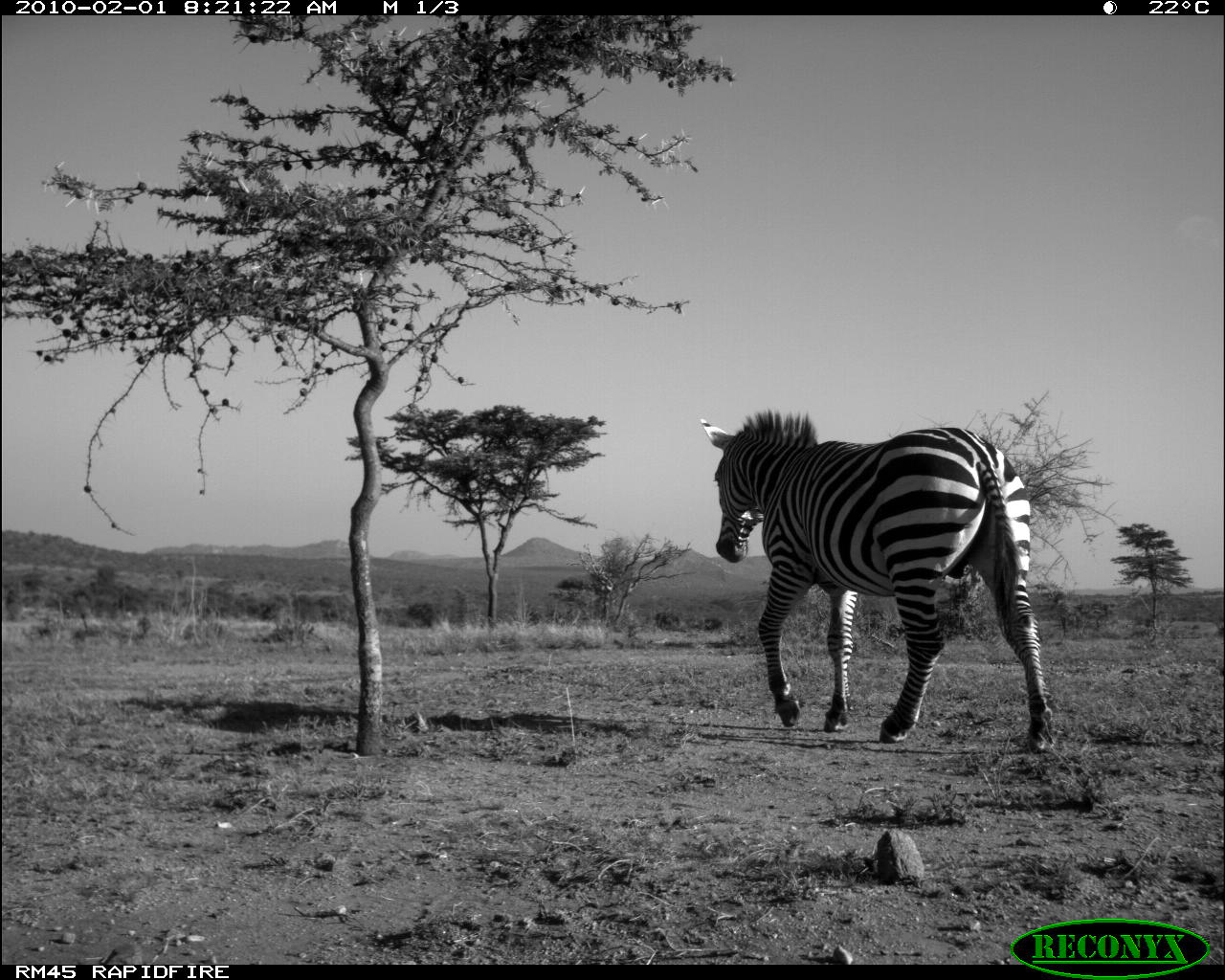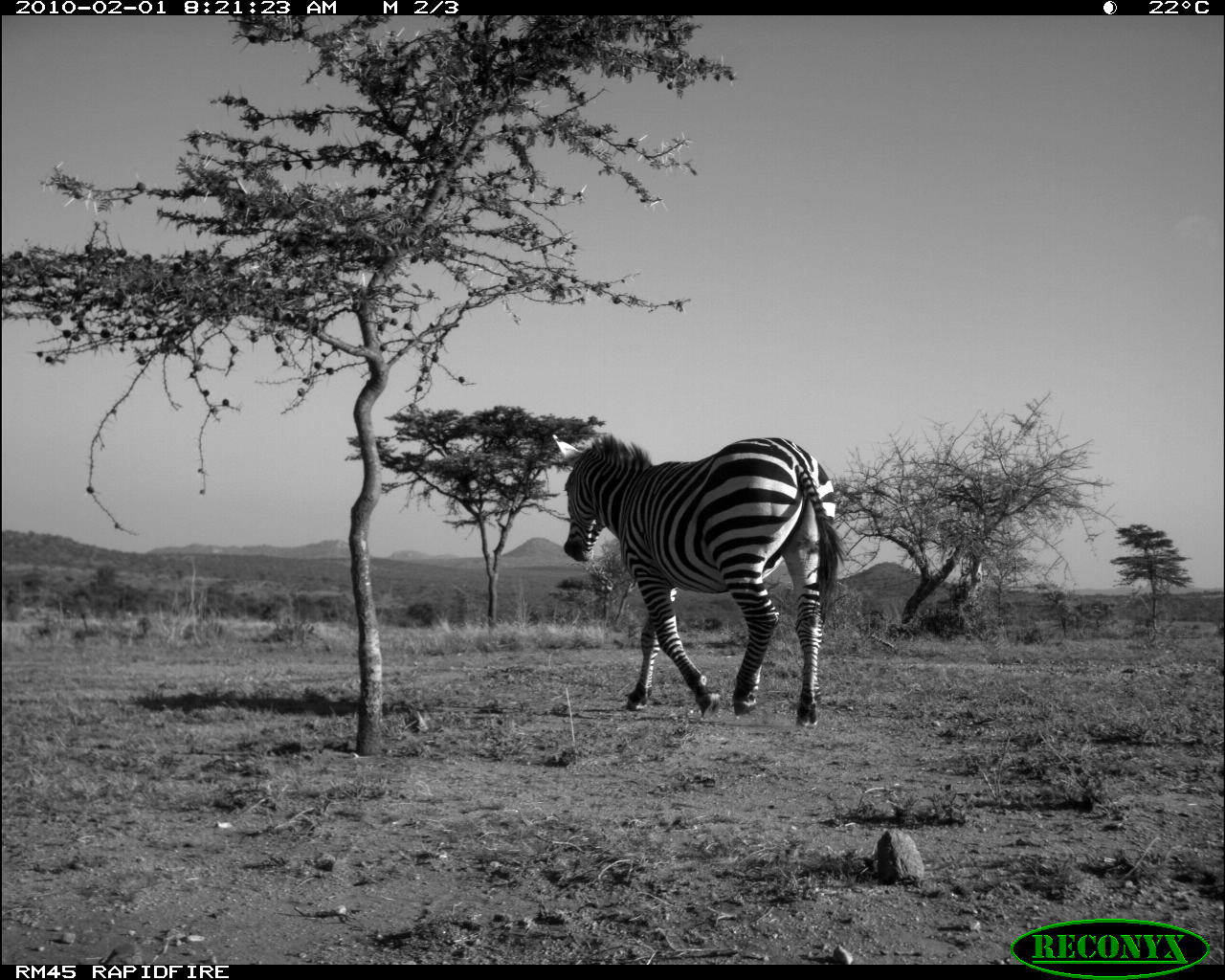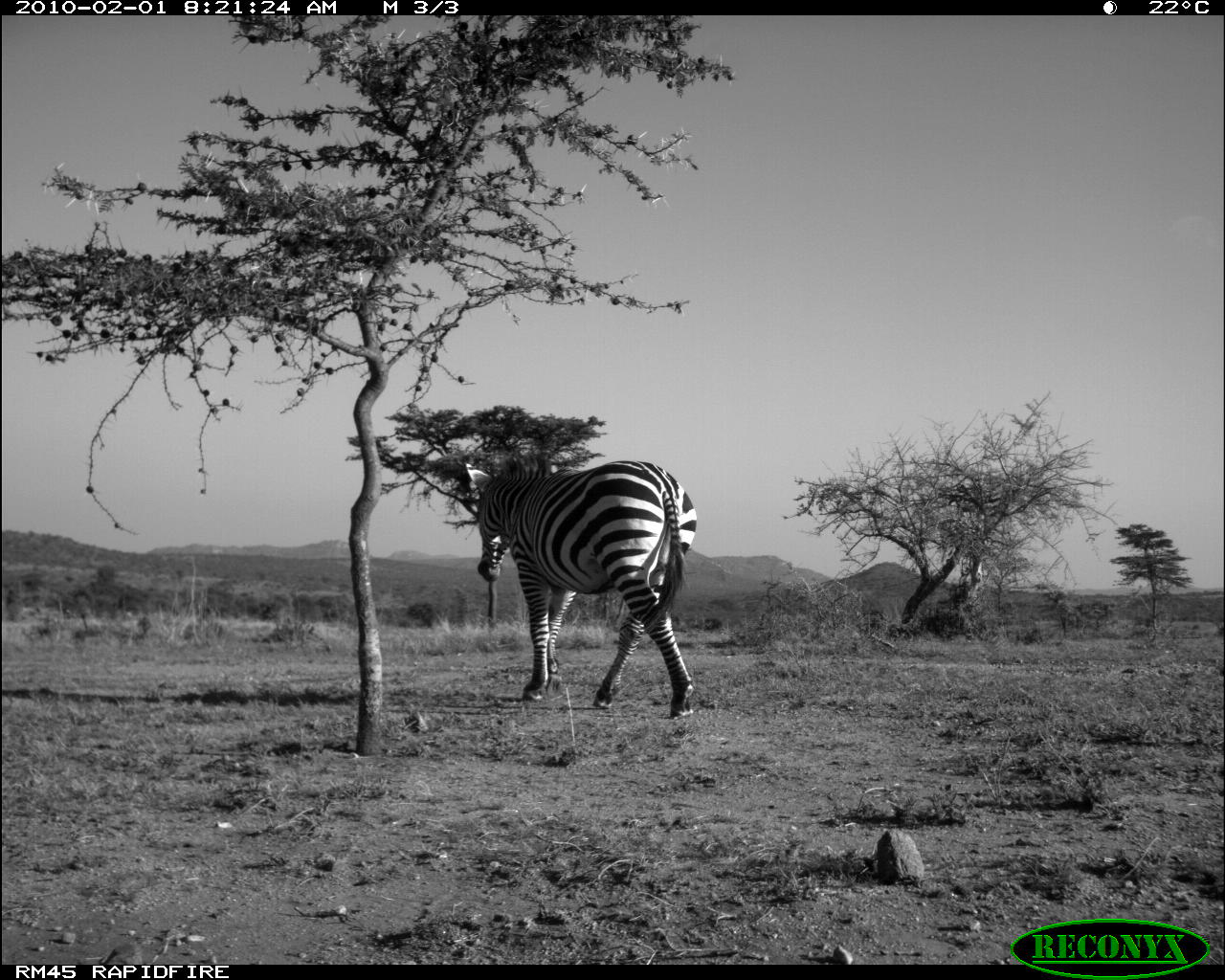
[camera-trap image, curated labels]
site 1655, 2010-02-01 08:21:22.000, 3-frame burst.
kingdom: Animalia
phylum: Chordata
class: Mammalia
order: Perissodactyla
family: Equidae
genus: Equus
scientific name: Equus quagga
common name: plains zebra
Equus quagga (plains zebra), count 1.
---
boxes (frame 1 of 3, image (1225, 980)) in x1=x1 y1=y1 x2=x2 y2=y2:
equus quagga: x1=704 y1=408 x2=1057 y2=753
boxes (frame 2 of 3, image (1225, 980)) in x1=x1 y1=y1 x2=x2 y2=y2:
equus quagga: x1=551 y1=429 x2=851 y2=728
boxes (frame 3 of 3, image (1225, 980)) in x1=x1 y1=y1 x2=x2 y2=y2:
equus quagga: x1=462 y1=450 x2=698 y2=720